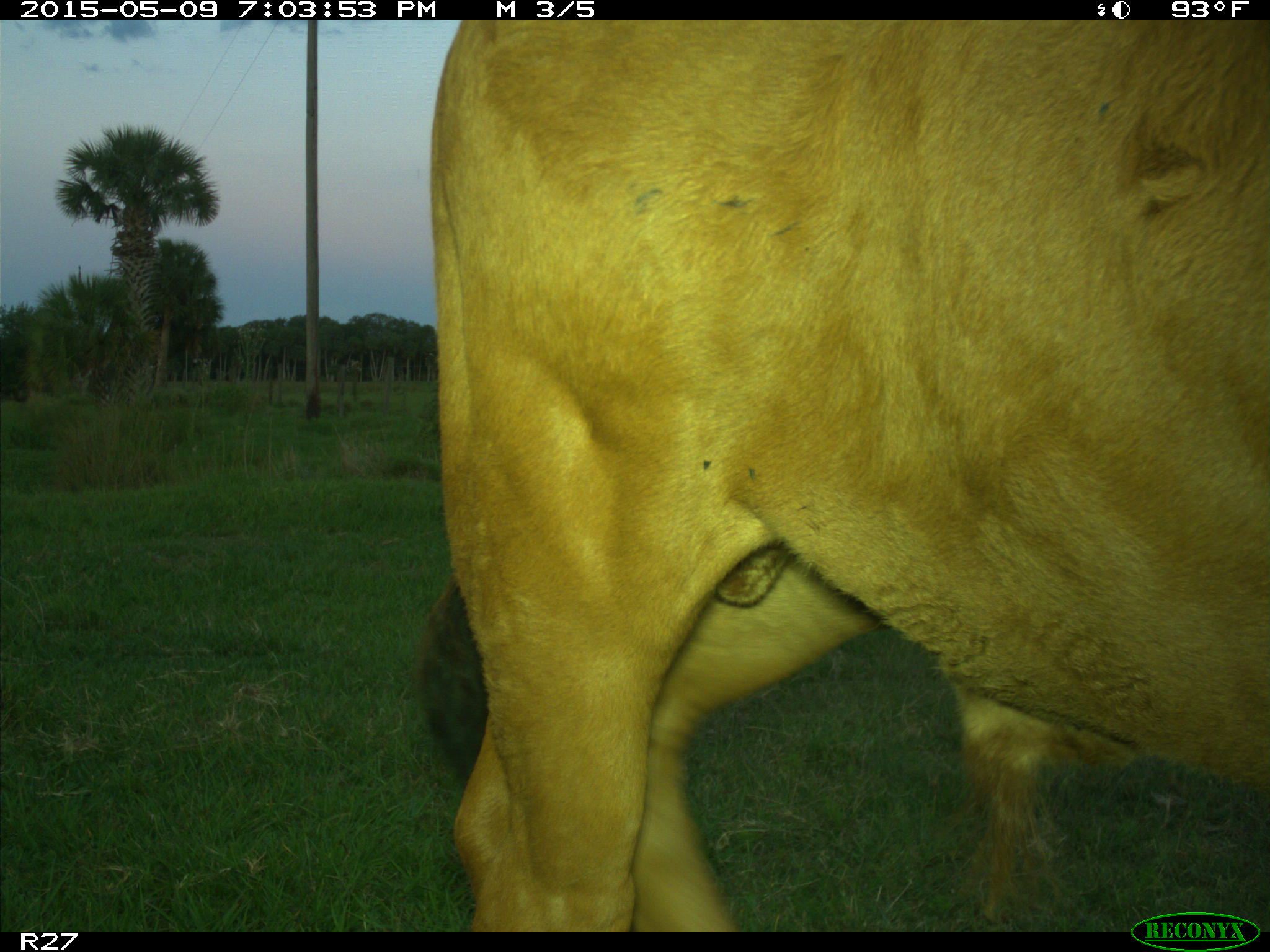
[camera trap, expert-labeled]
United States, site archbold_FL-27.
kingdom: Animalia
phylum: Chordata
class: Mammalia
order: Artiodactyla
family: Bovidae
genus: Bos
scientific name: Bos taurus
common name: domestic cow